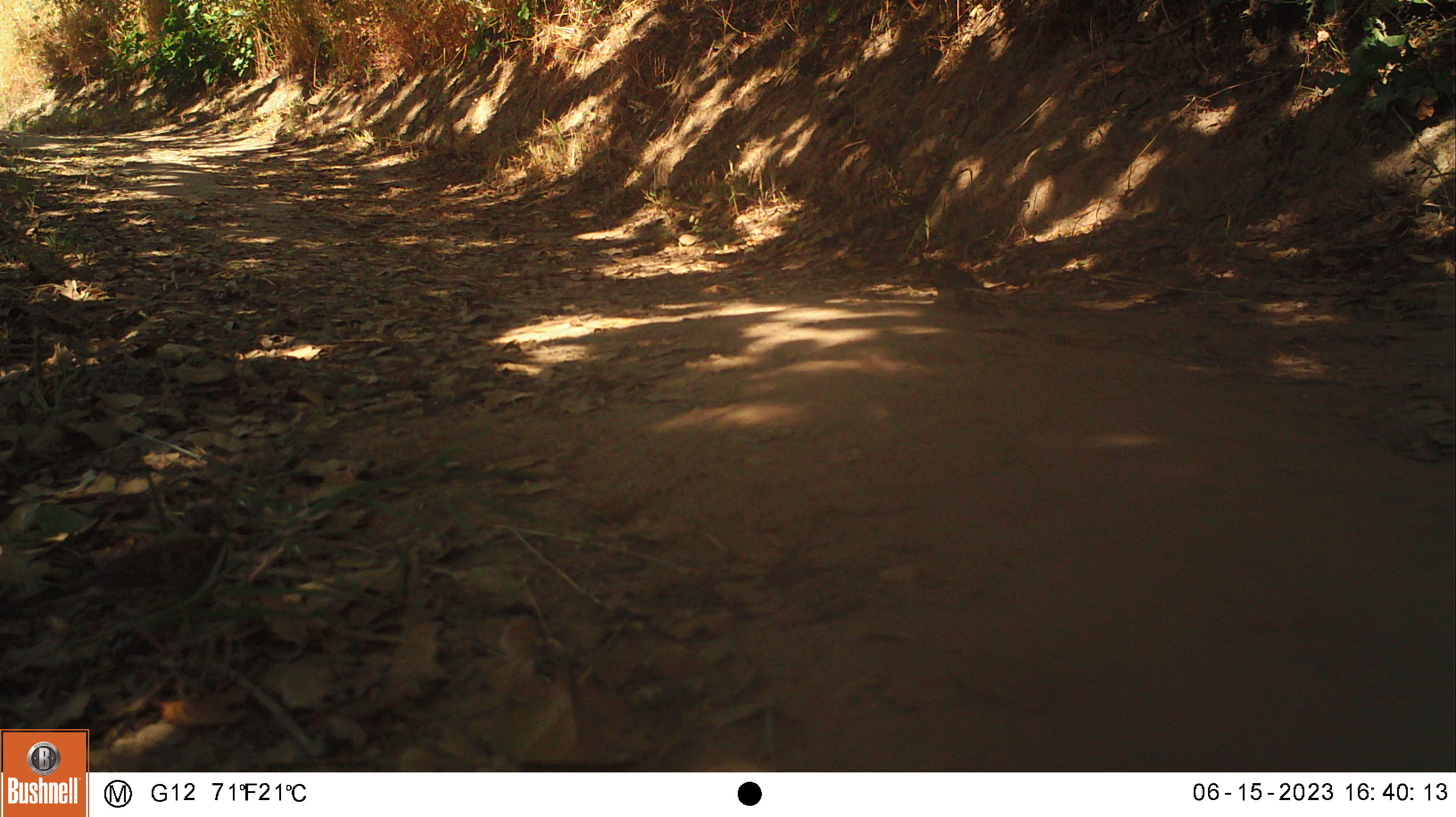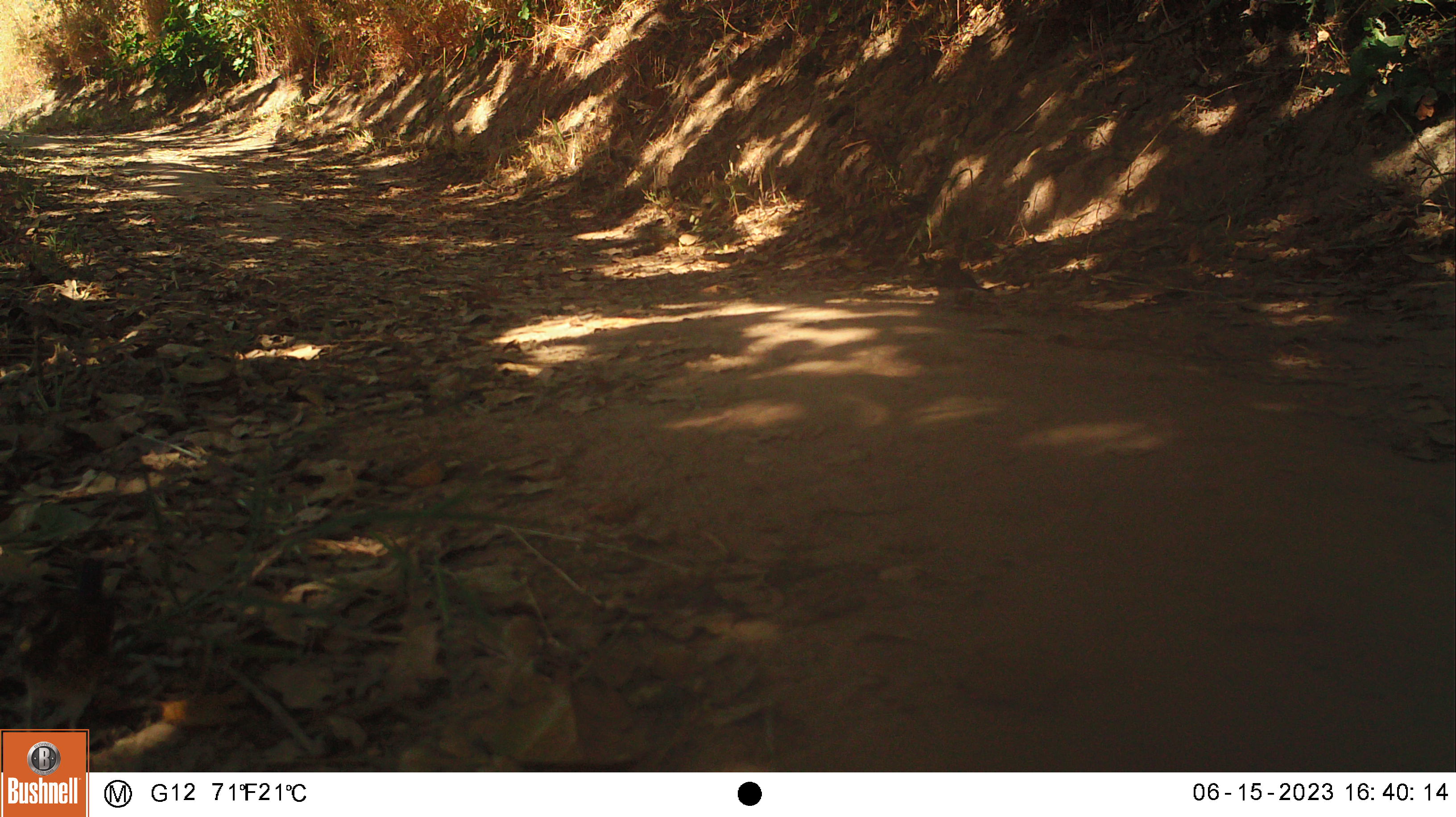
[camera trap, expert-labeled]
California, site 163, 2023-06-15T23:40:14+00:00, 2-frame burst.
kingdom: Animalia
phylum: Chordata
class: Aves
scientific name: Aves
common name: bird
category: unknown bird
Unknown bird (bird) (Aves).